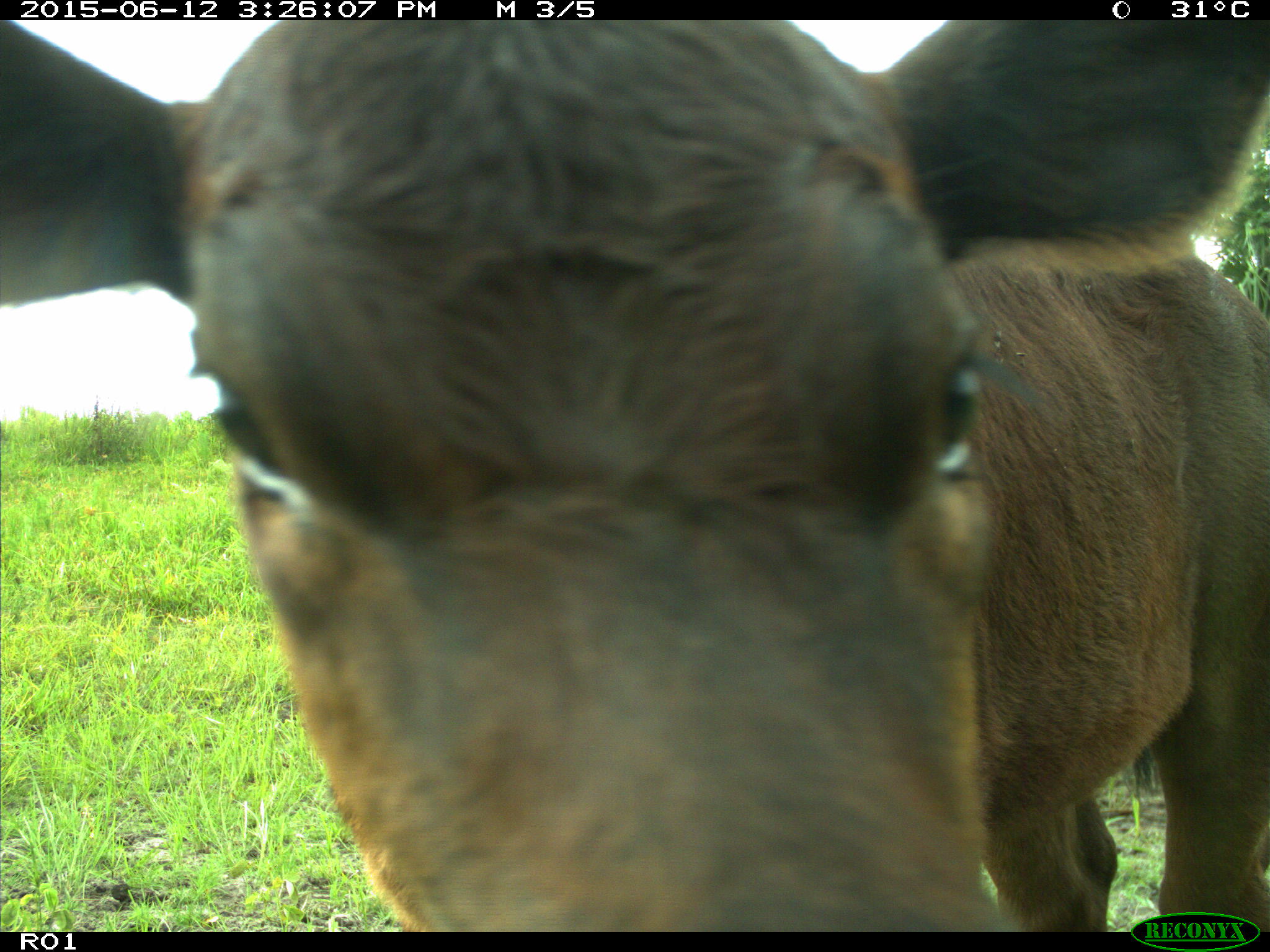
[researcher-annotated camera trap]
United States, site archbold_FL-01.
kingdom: Animalia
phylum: Chordata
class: Mammalia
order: Artiodactyla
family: Bovidae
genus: Bos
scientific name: Bos taurus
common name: domestic cow